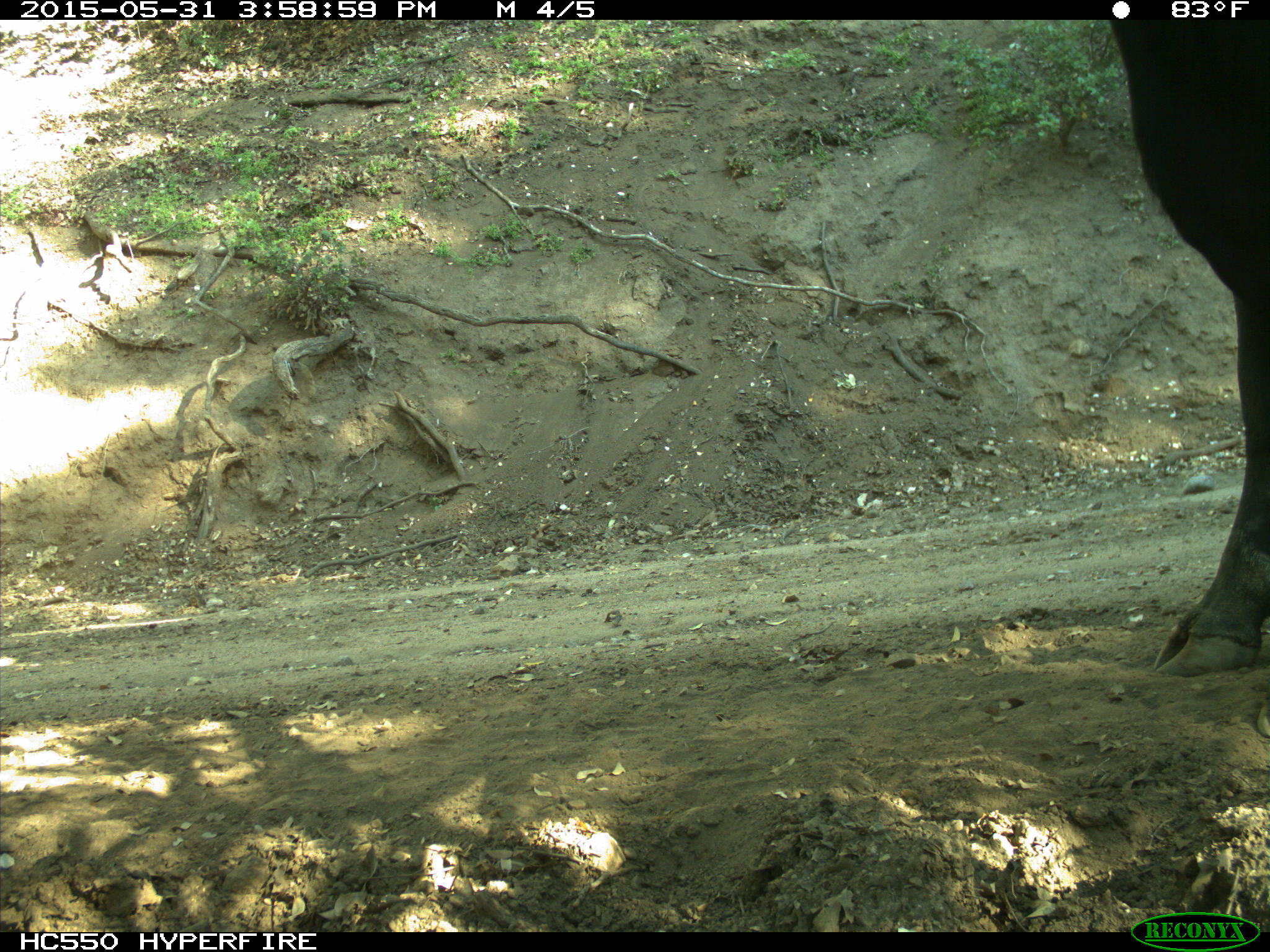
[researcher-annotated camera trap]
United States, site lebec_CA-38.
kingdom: Animalia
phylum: Chordata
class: Mammalia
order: Artiodactyla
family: Bovidae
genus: Bos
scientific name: Bos taurus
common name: domestic cow